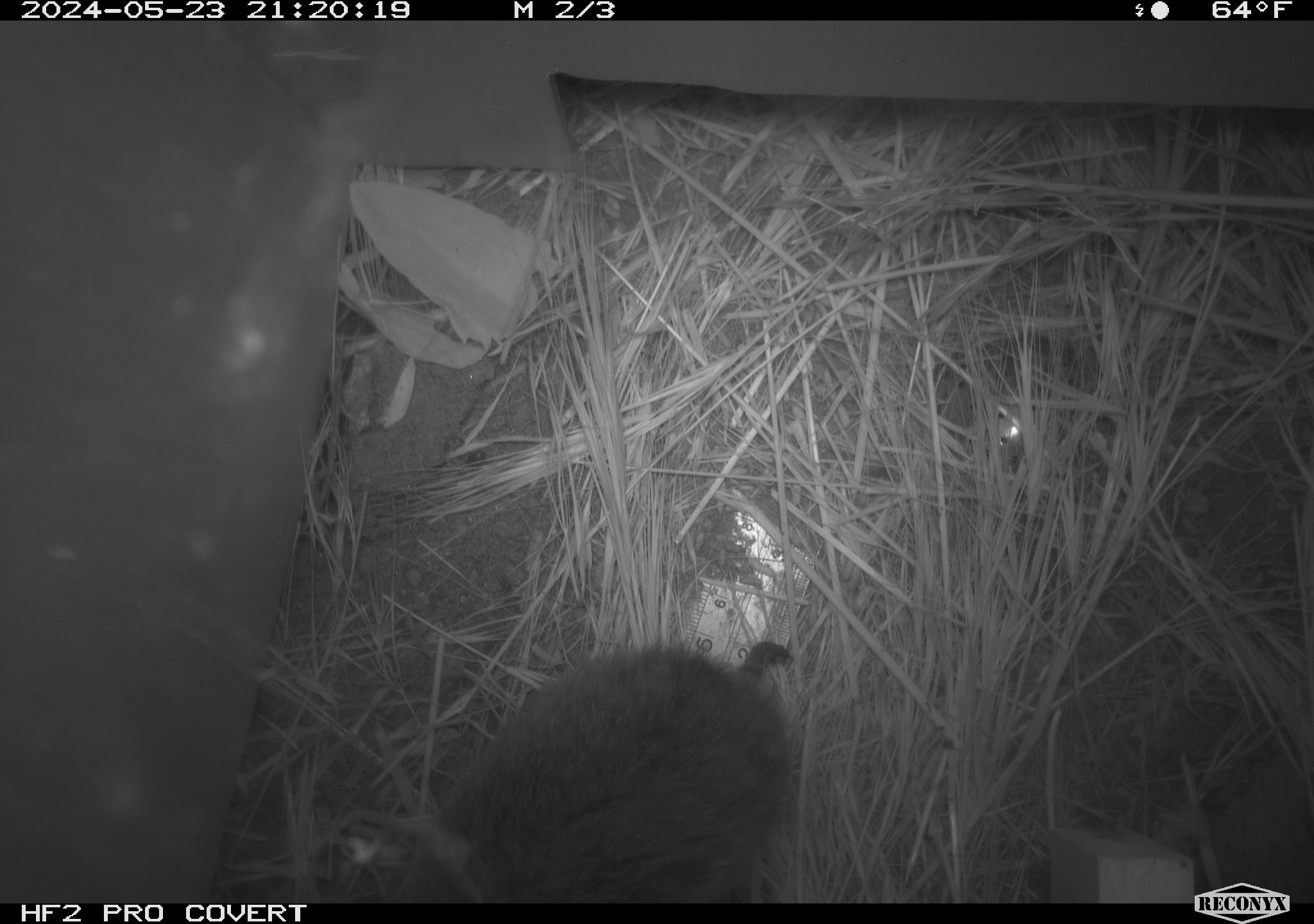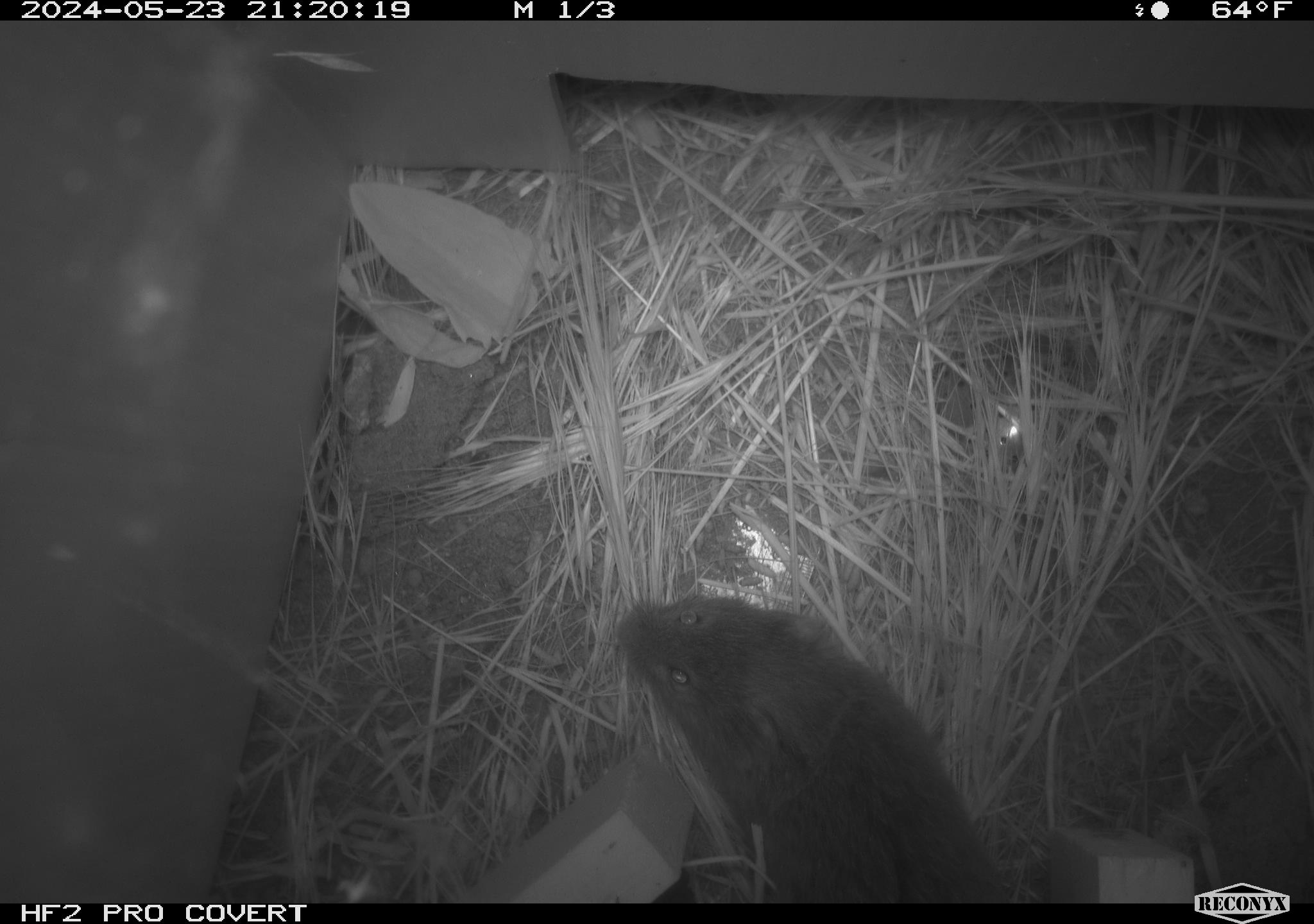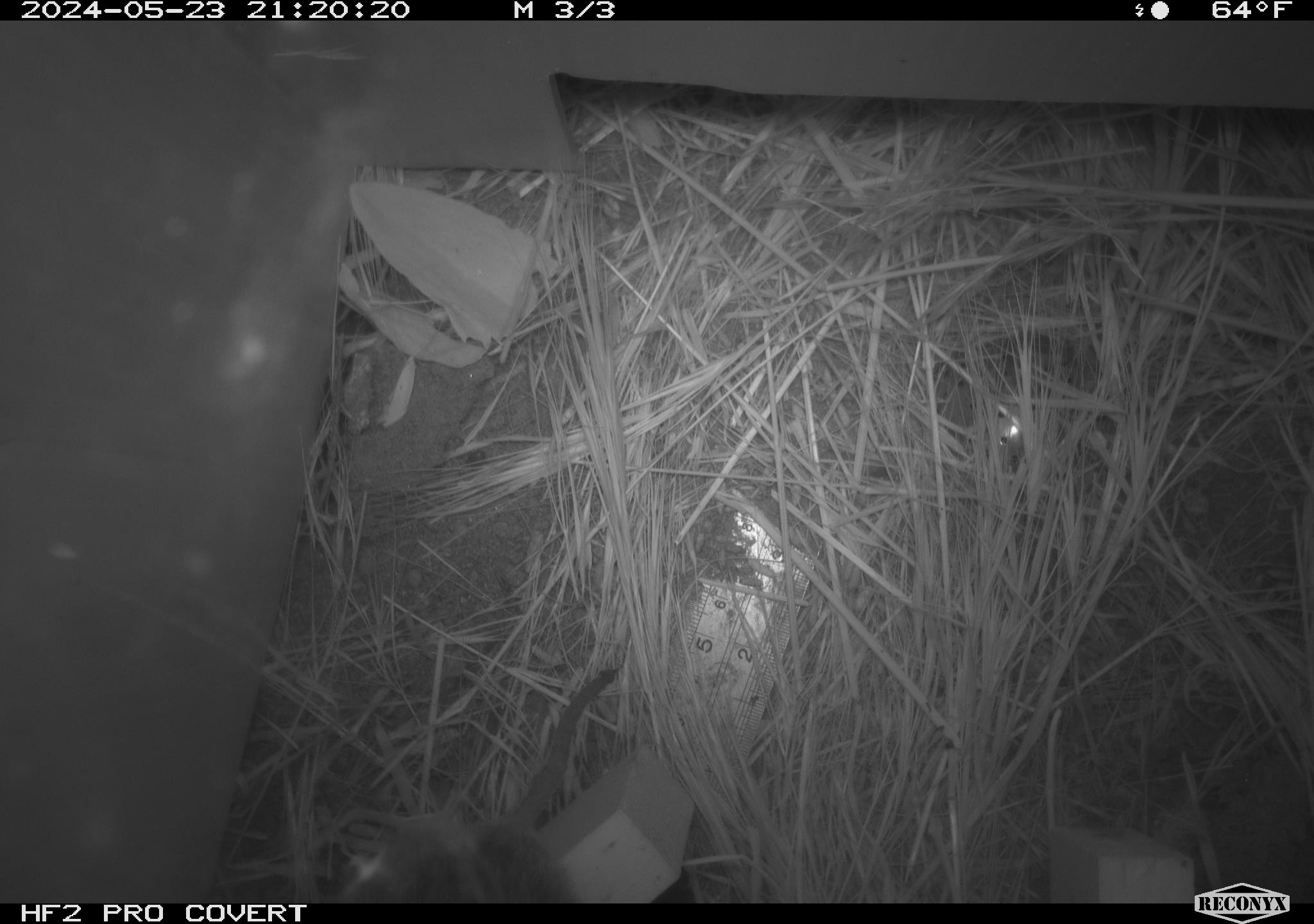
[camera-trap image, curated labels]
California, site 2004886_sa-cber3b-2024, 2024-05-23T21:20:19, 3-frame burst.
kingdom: Animalia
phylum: Chordata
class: Mammalia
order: Rodentia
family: Cricetidae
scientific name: Arvicolinae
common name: voles, lemmings, and muskrats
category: arvicolinae subfamily